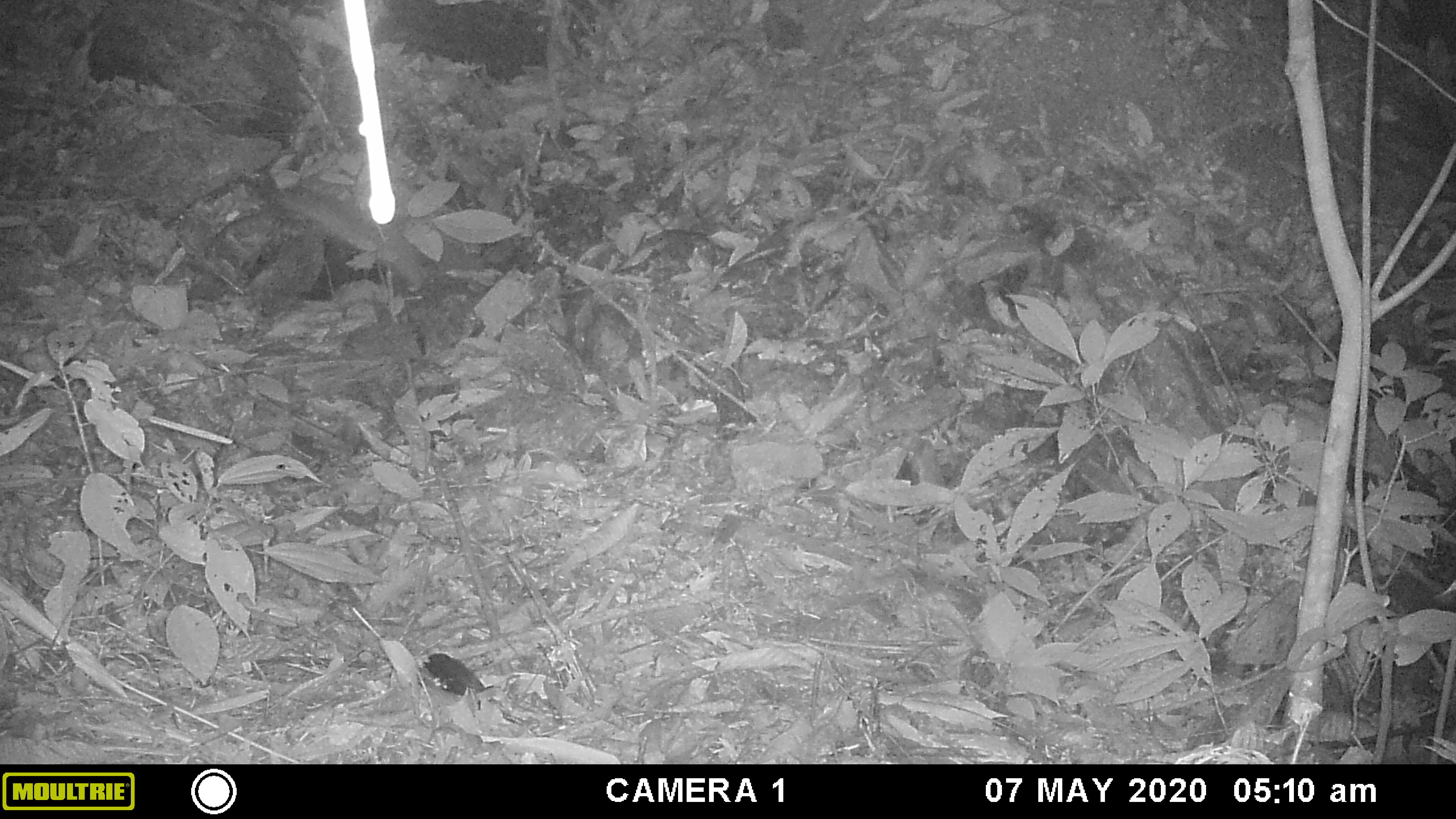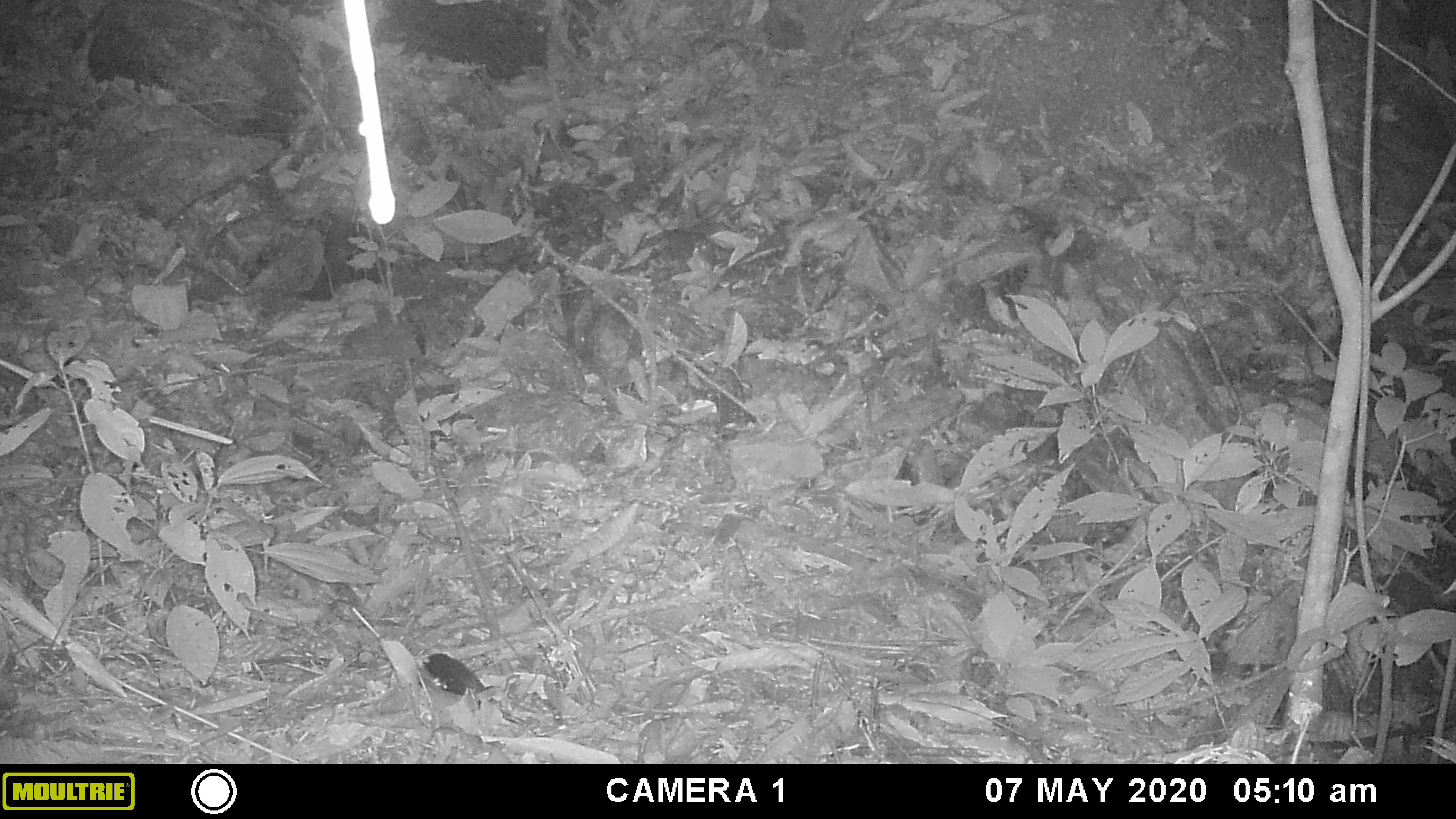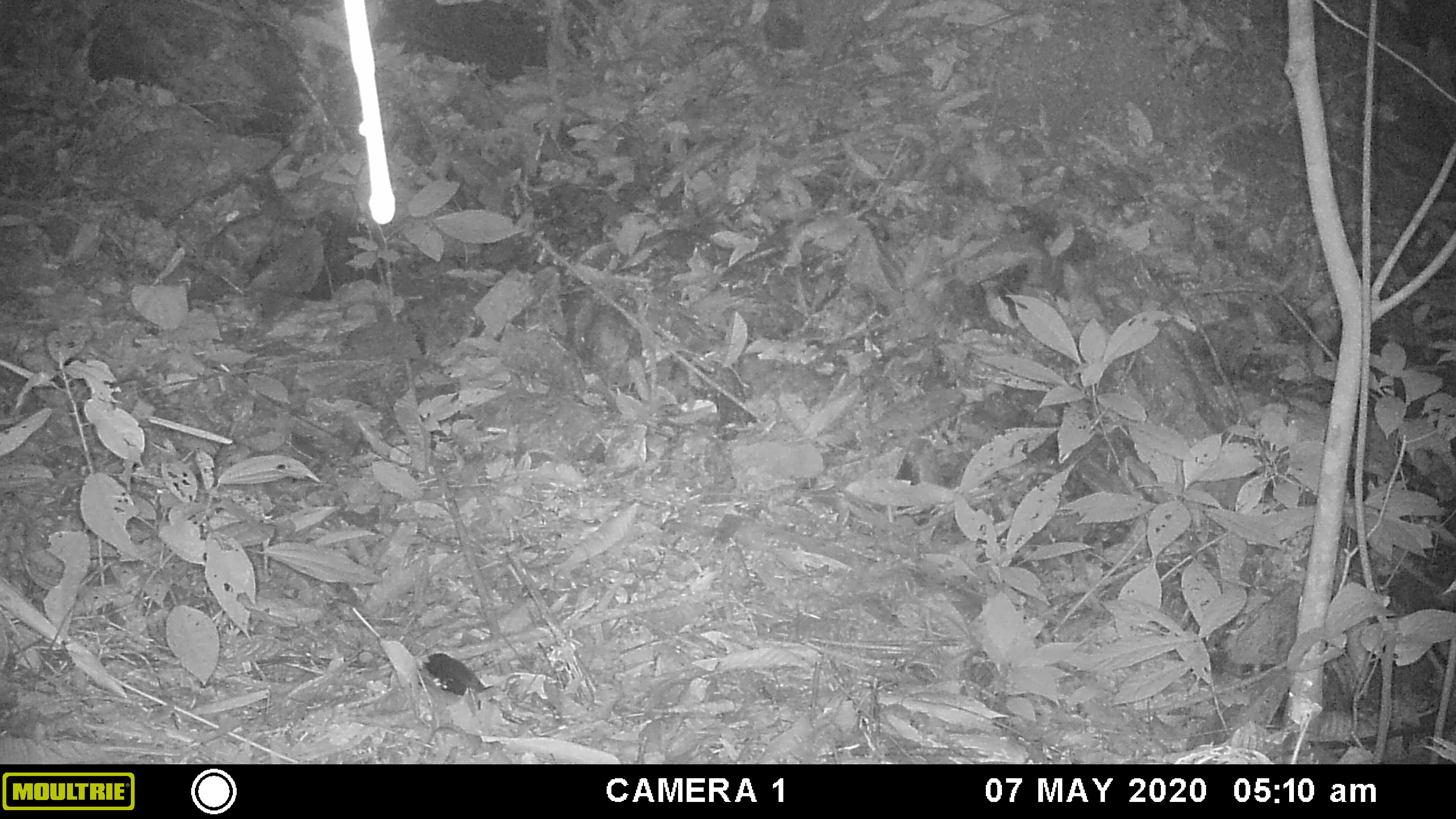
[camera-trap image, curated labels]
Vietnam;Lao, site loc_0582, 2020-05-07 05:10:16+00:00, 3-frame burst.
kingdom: Animalia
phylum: Chordata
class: Mammalia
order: Rodentia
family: Muridae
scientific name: Muridae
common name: old-world mice and rats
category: unidentified murid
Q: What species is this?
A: Unidentified murid (old-world mice and rats) (Muridae).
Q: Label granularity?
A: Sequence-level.